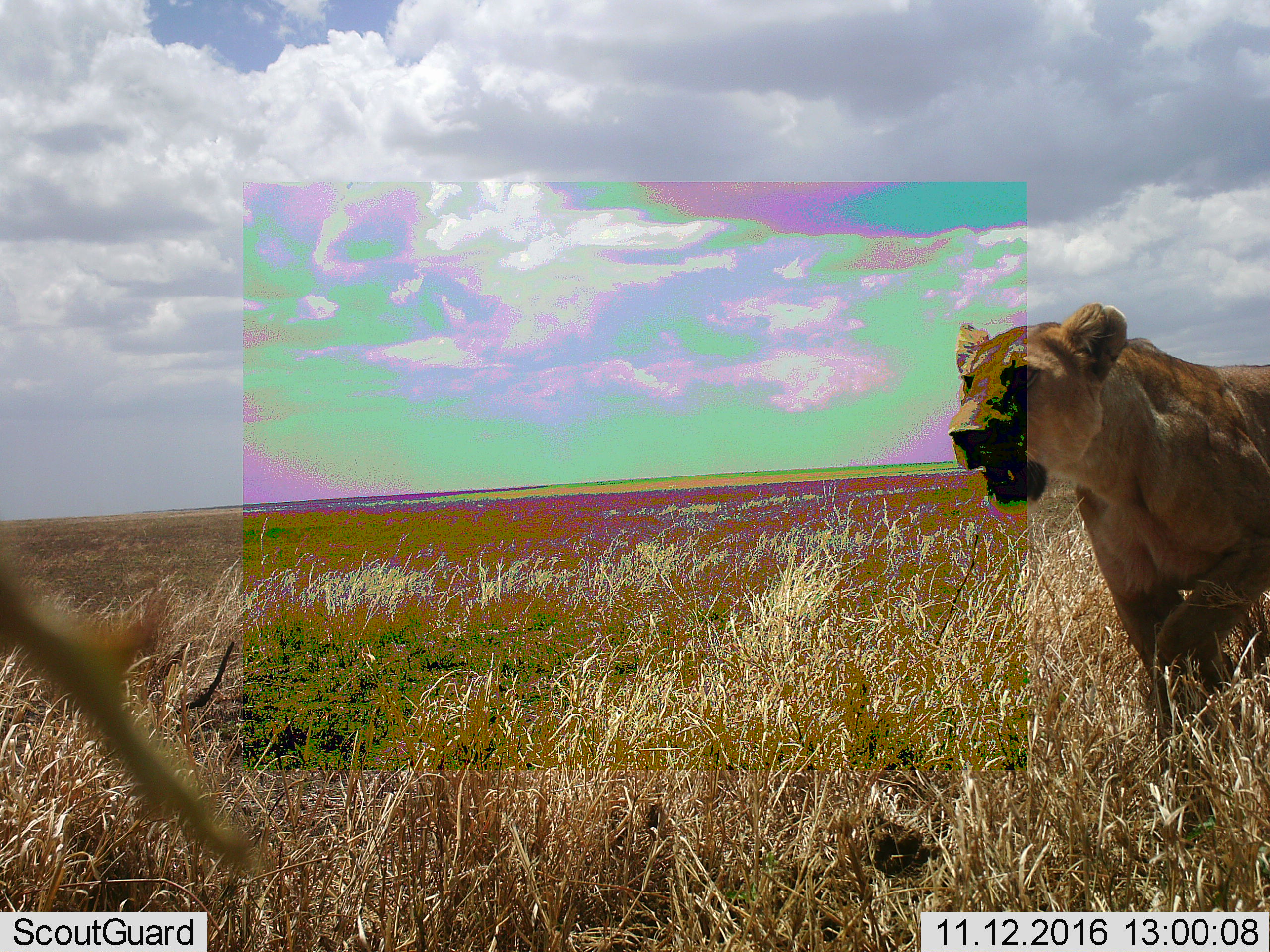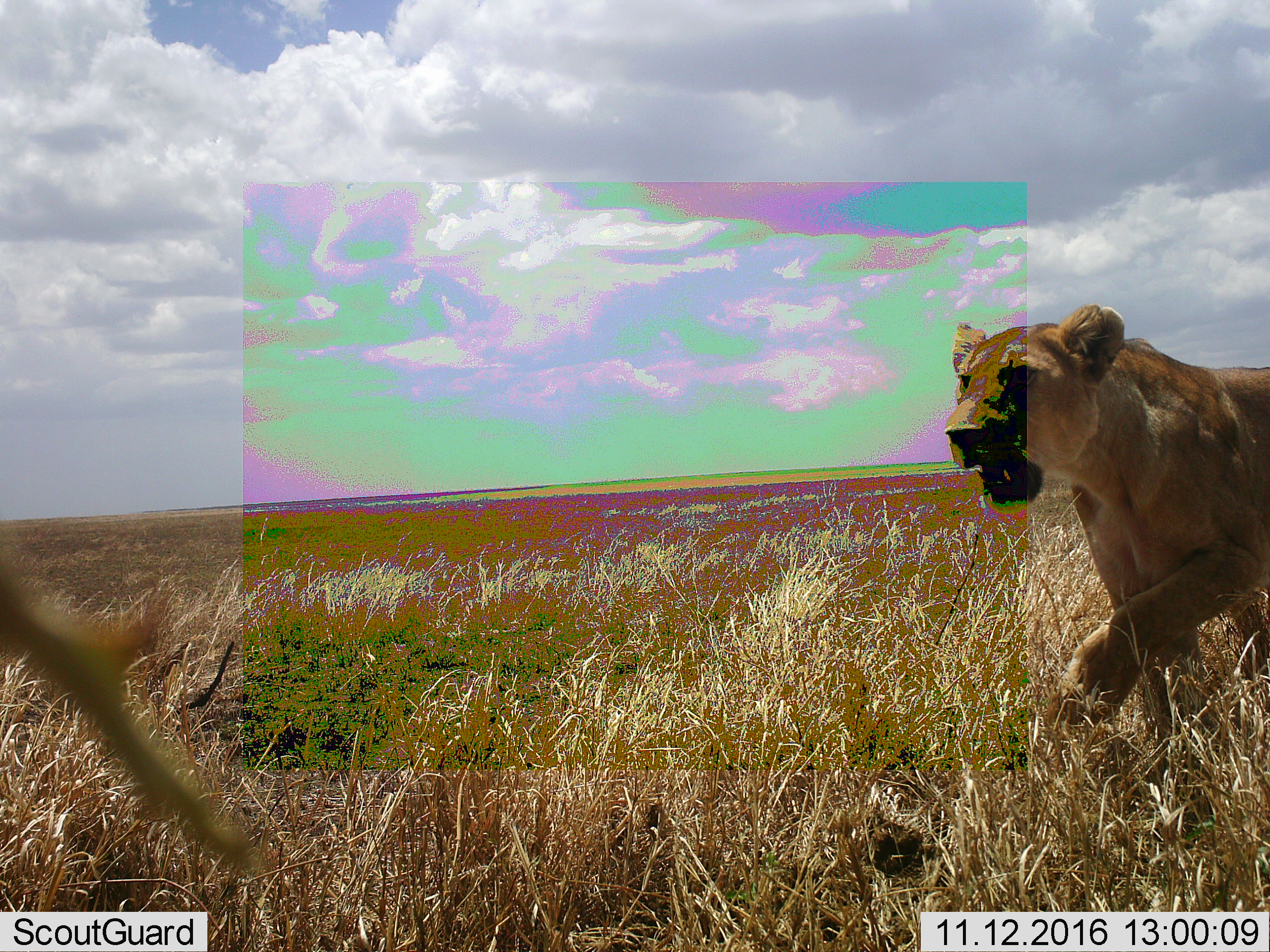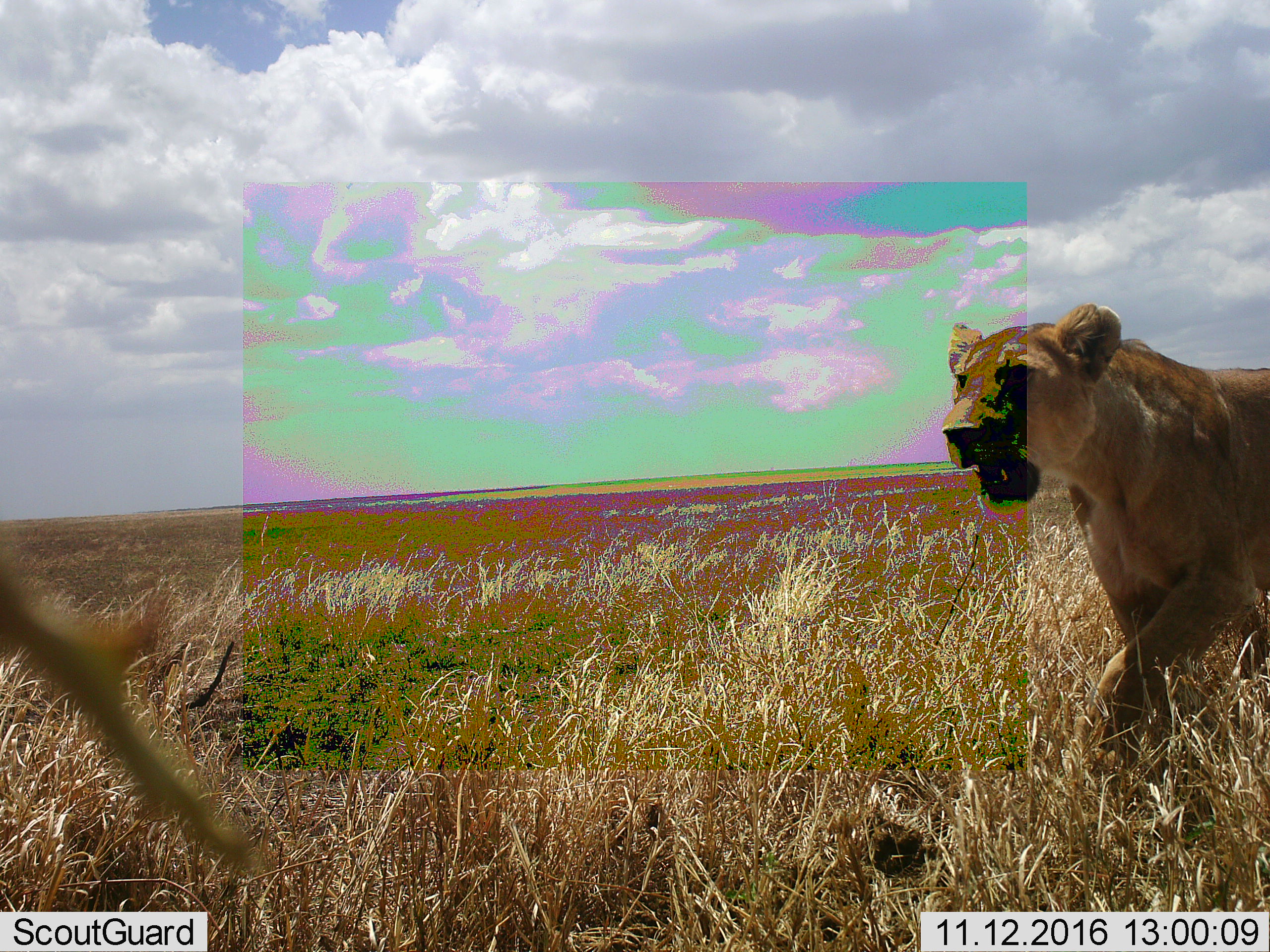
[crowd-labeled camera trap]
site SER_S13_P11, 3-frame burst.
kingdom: Animalia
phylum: Chordata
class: Mammalia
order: Carnivora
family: Felidae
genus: Panthera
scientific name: Panthera leo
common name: lion female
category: lionfemale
Lionfemale (lion female) (Panthera leo), count 1. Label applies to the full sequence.